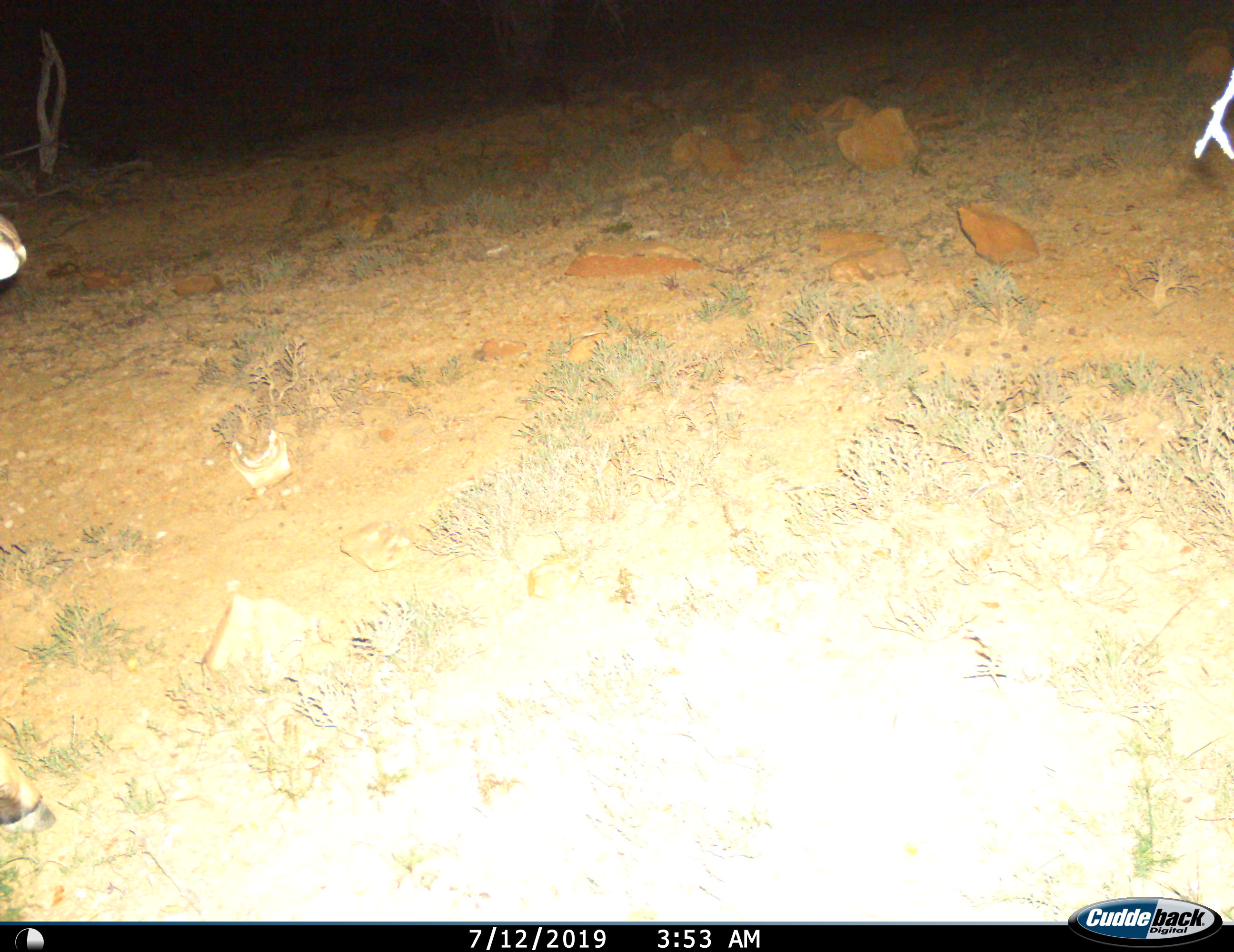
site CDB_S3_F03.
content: unidentified animal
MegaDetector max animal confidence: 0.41